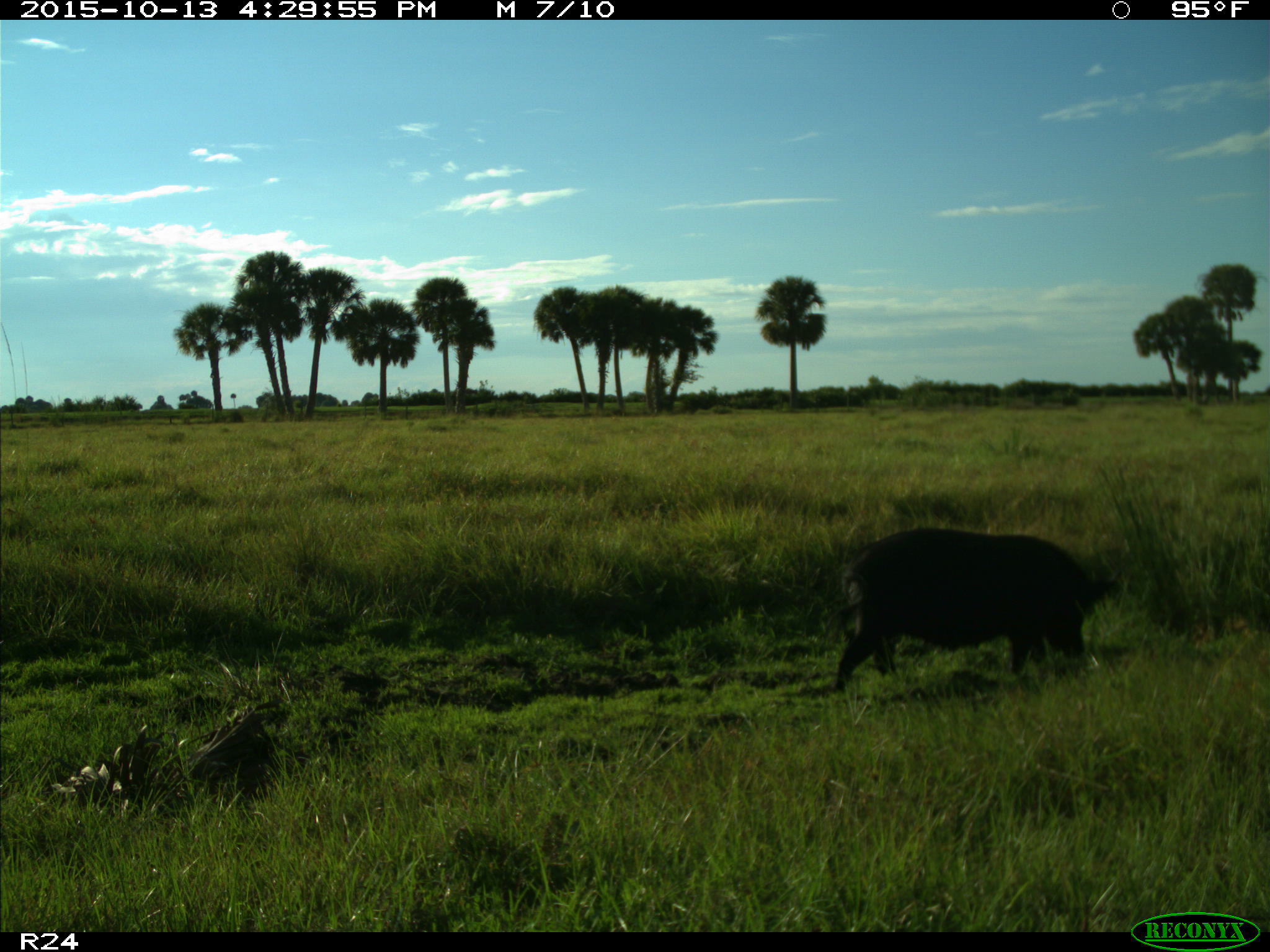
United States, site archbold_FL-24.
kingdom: Animalia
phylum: Chordata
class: Mammalia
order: Artiodactyla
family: Suidae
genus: Sus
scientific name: Sus scrofa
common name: wild boar